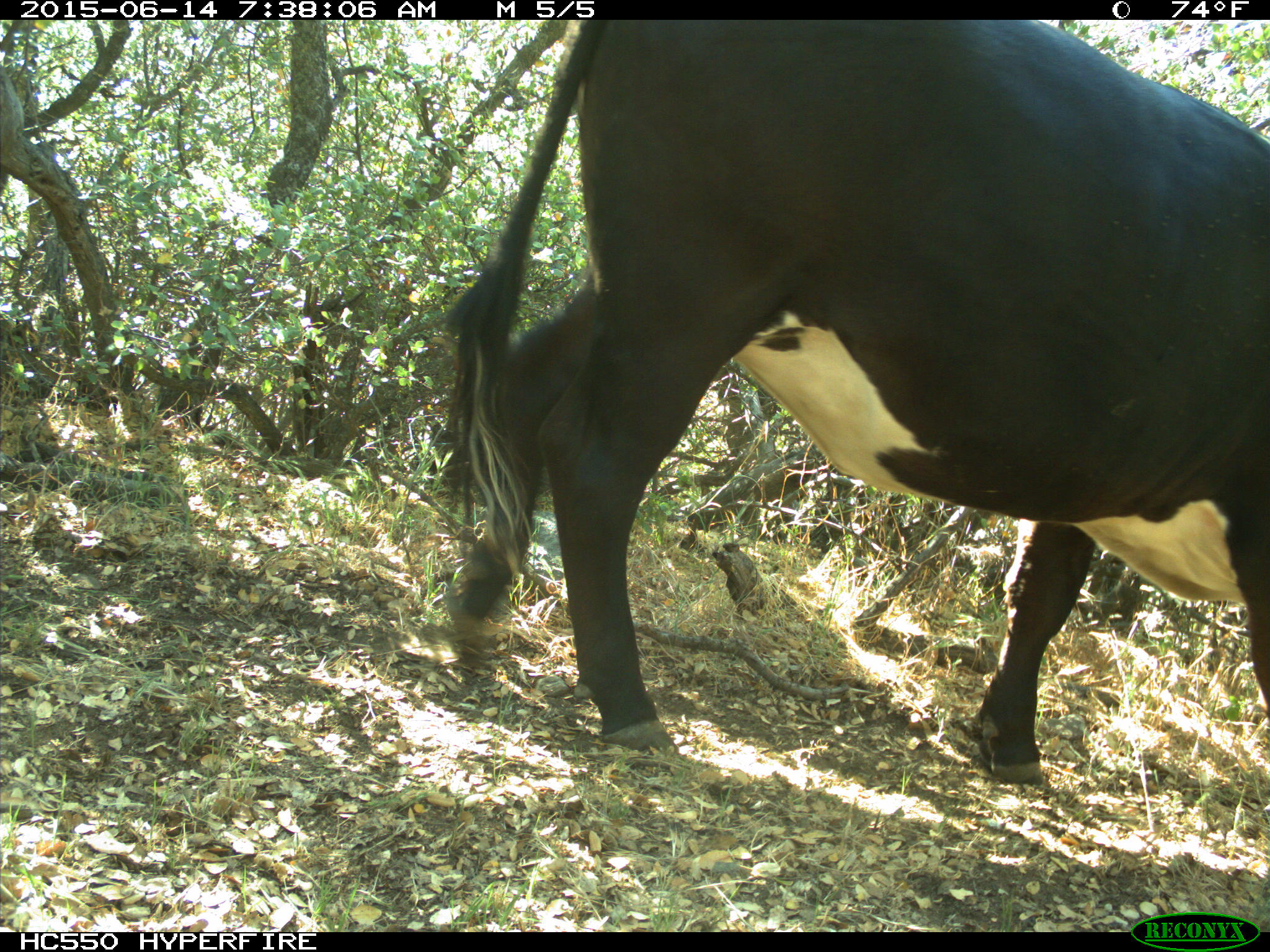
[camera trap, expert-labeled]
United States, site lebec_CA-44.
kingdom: Animalia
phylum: Chordata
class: Mammalia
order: Artiodactyla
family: Bovidae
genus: Bos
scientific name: Bos taurus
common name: domestic cow